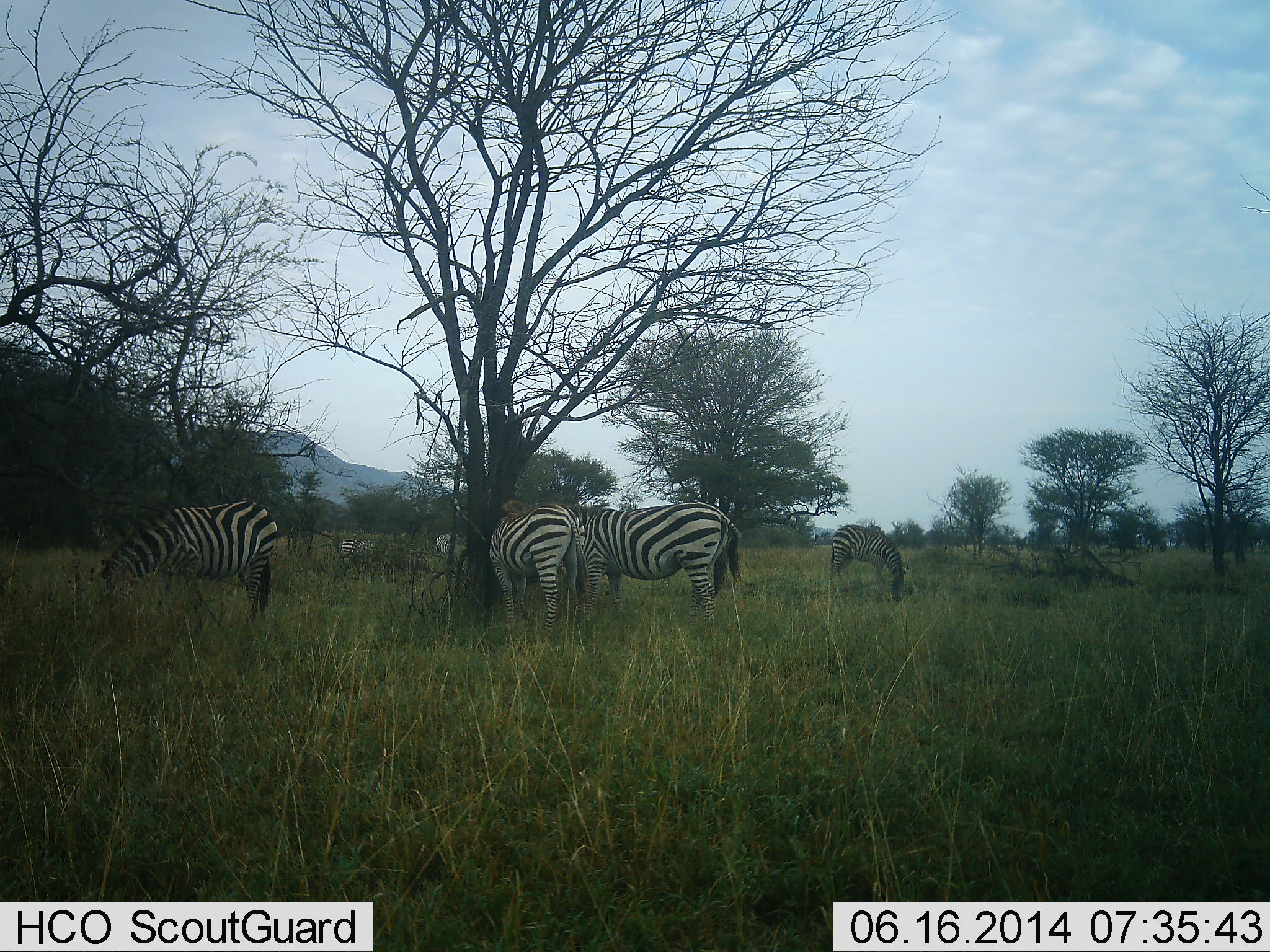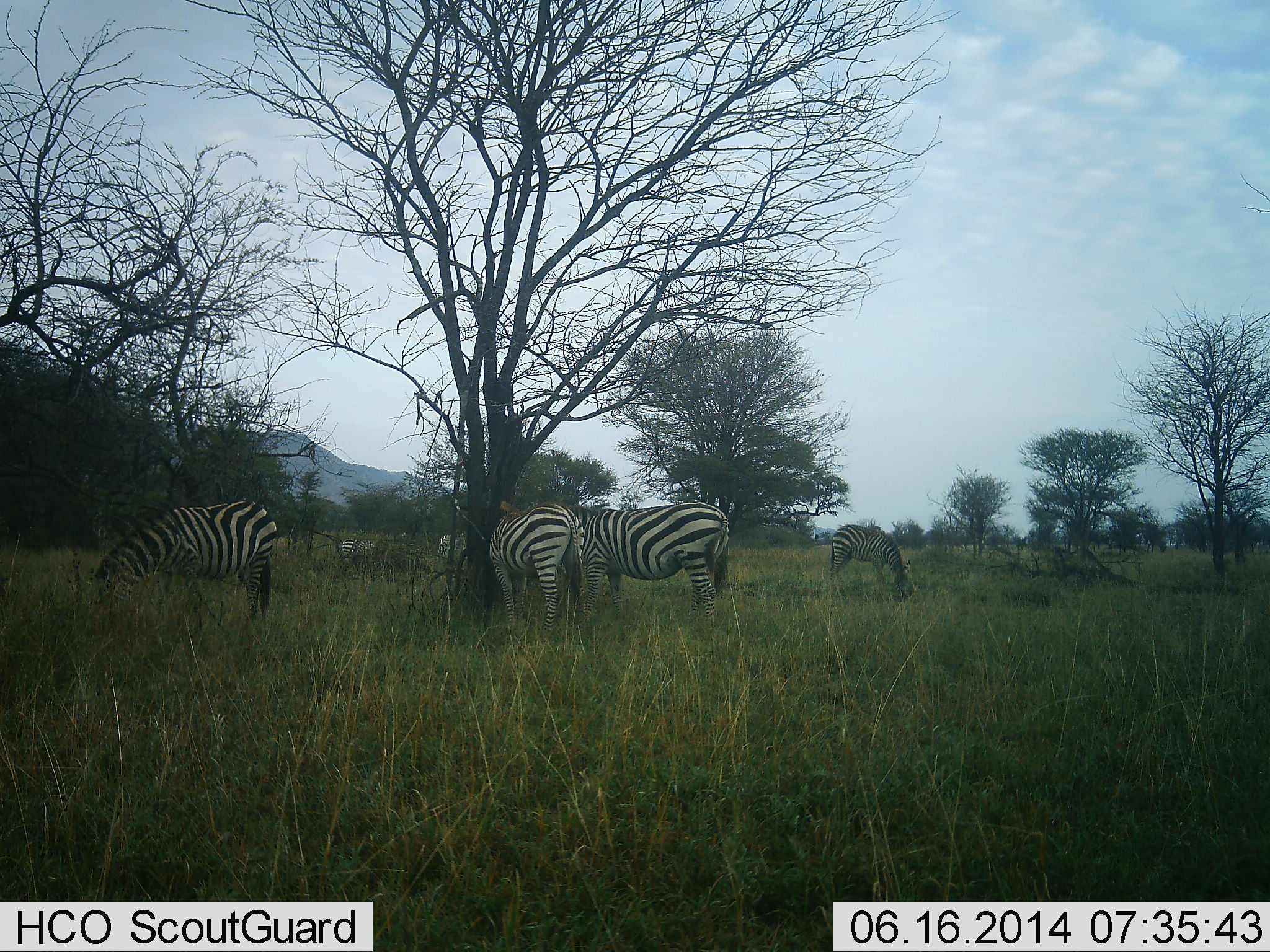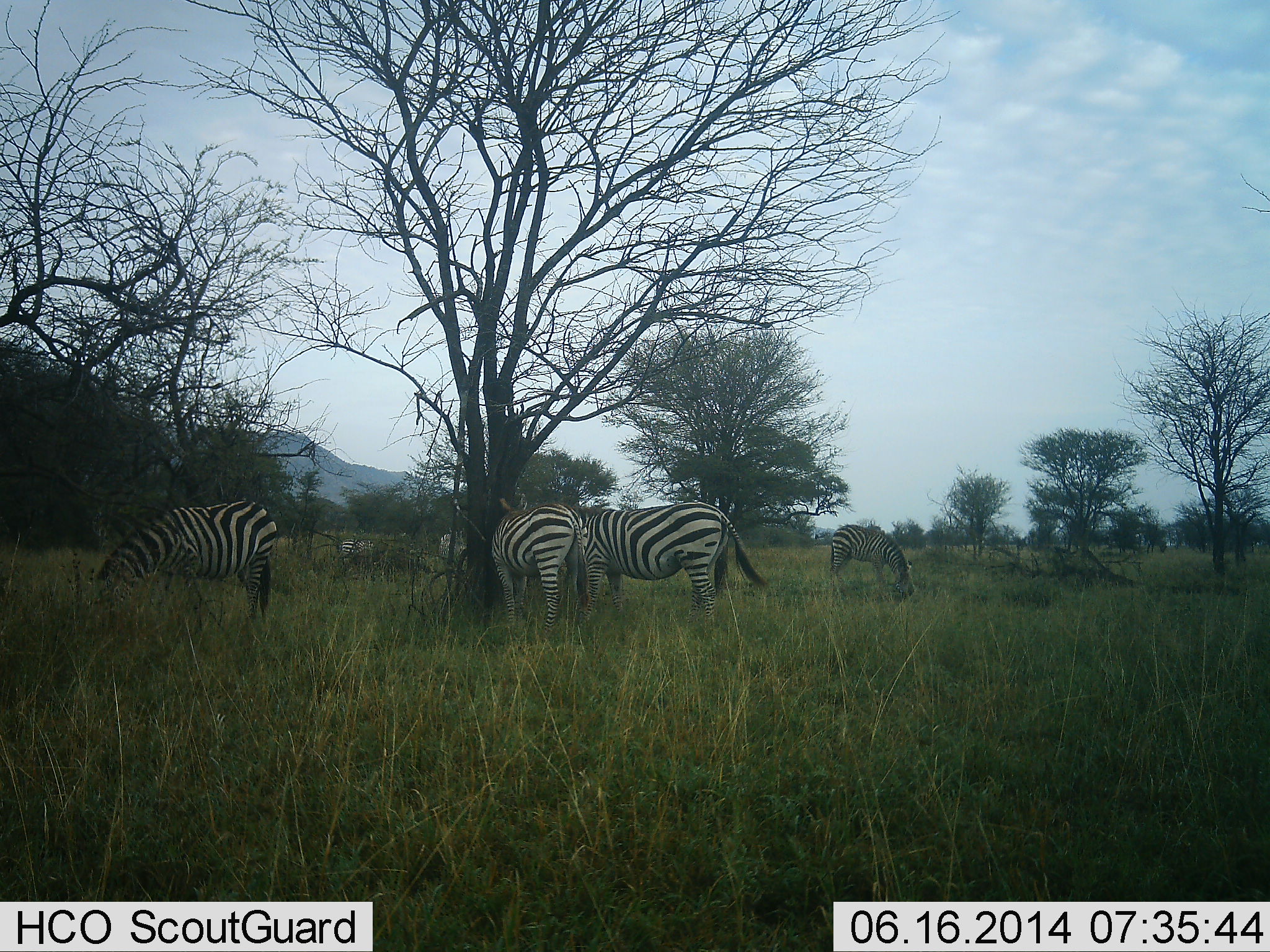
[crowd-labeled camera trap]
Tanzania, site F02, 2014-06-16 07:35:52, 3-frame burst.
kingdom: Animalia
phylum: Chordata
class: Mammalia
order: Perissodactyla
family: Equidae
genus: Equus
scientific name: Equus quagga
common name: plains zebra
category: zebra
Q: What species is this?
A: Zebra (plains zebra) (Equus quagga).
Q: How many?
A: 6.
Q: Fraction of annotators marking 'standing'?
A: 40%.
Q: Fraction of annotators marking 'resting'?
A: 0%.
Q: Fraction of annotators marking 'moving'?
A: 0%.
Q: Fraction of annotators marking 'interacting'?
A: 0%.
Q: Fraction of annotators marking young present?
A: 0%.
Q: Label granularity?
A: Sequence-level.